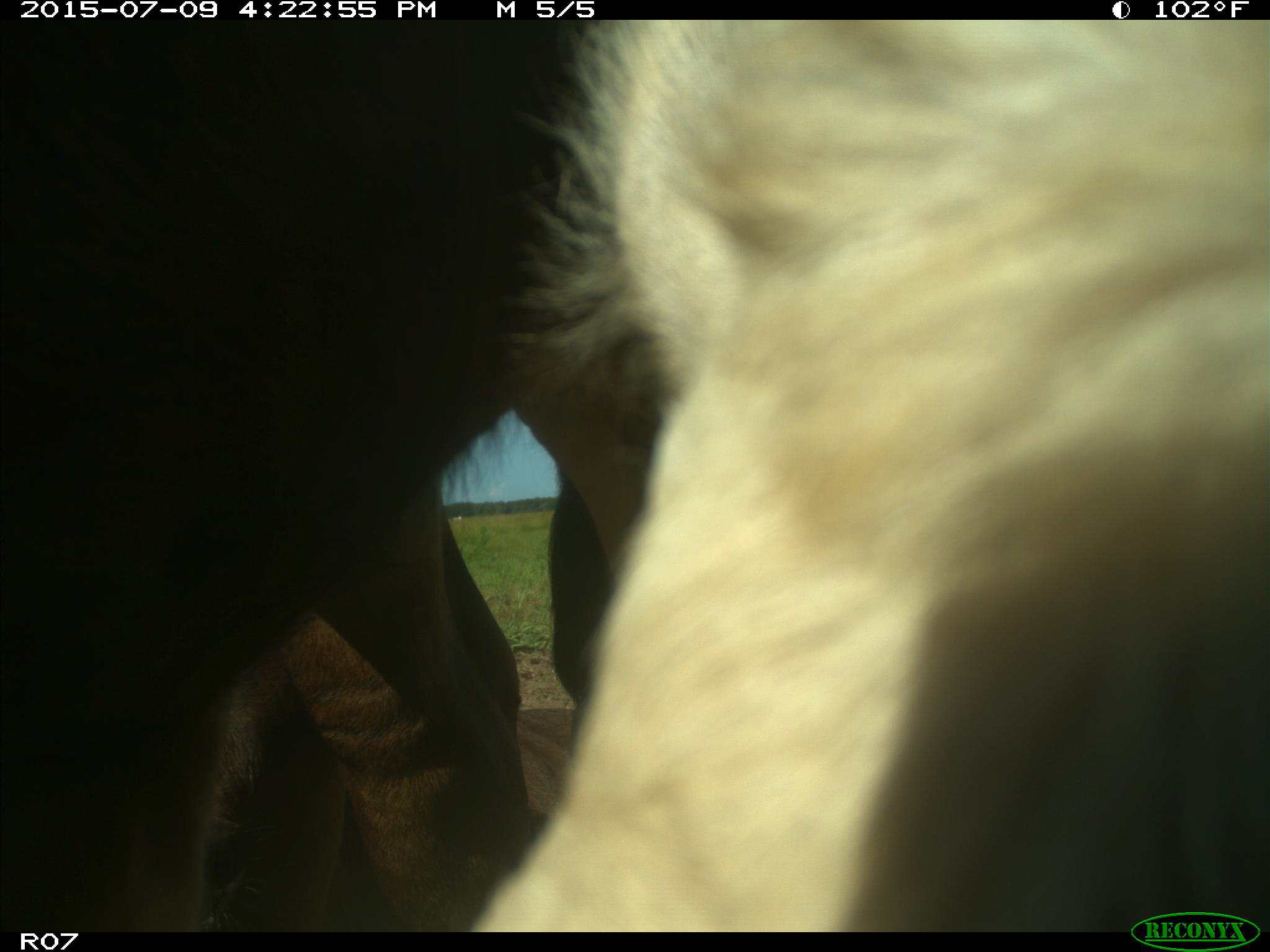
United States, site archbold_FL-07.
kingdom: Animalia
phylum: Chordata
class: Mammalia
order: Artiodactyla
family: Bovidae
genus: Bos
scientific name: Bos taurus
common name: domestic cow